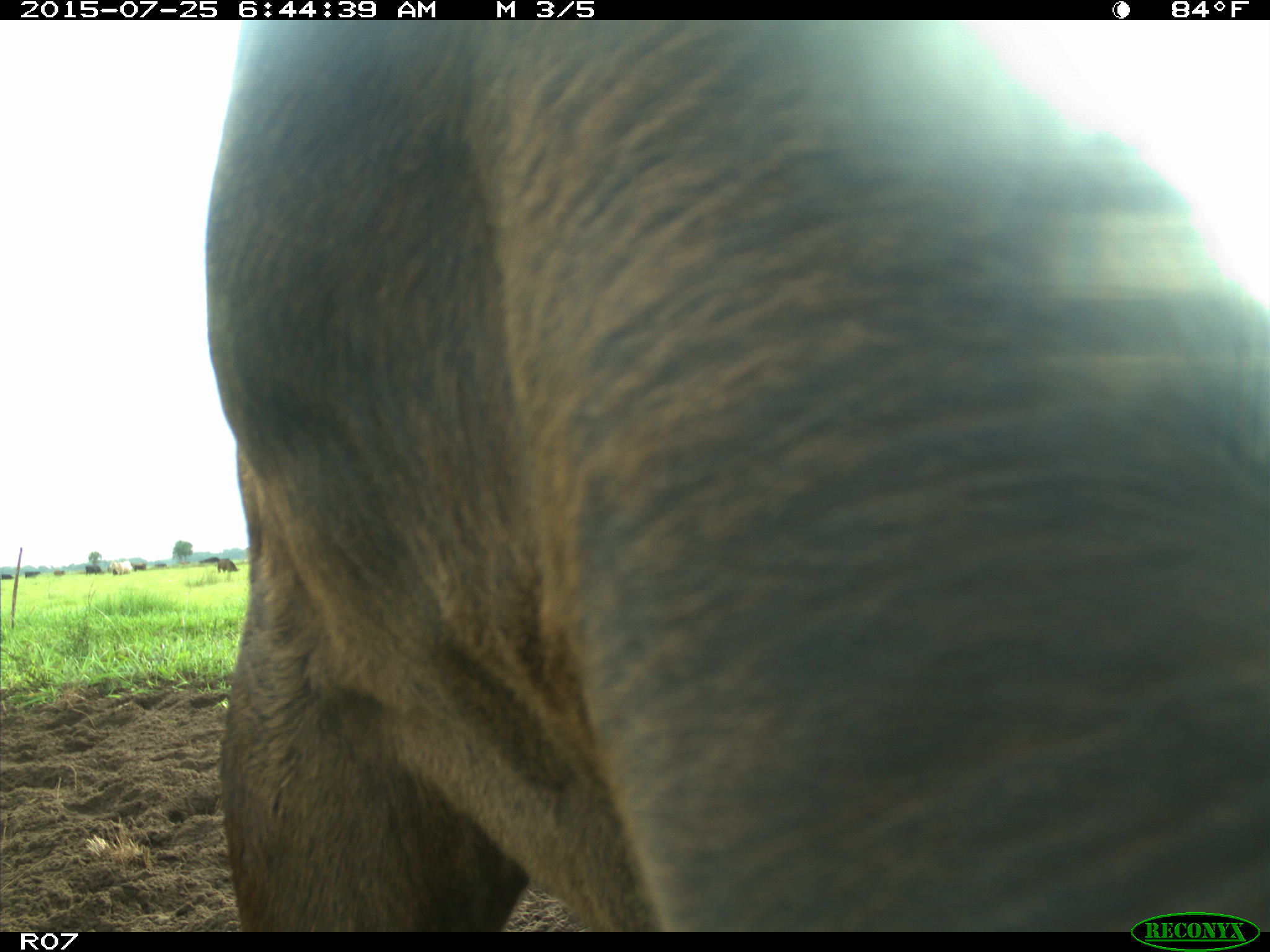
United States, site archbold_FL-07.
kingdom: Animalia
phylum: Chordata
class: Mammalia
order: Artiodactyla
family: Bovidae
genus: Bos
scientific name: Bos taurus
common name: domestic cow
Bos taurus (domestic cow).